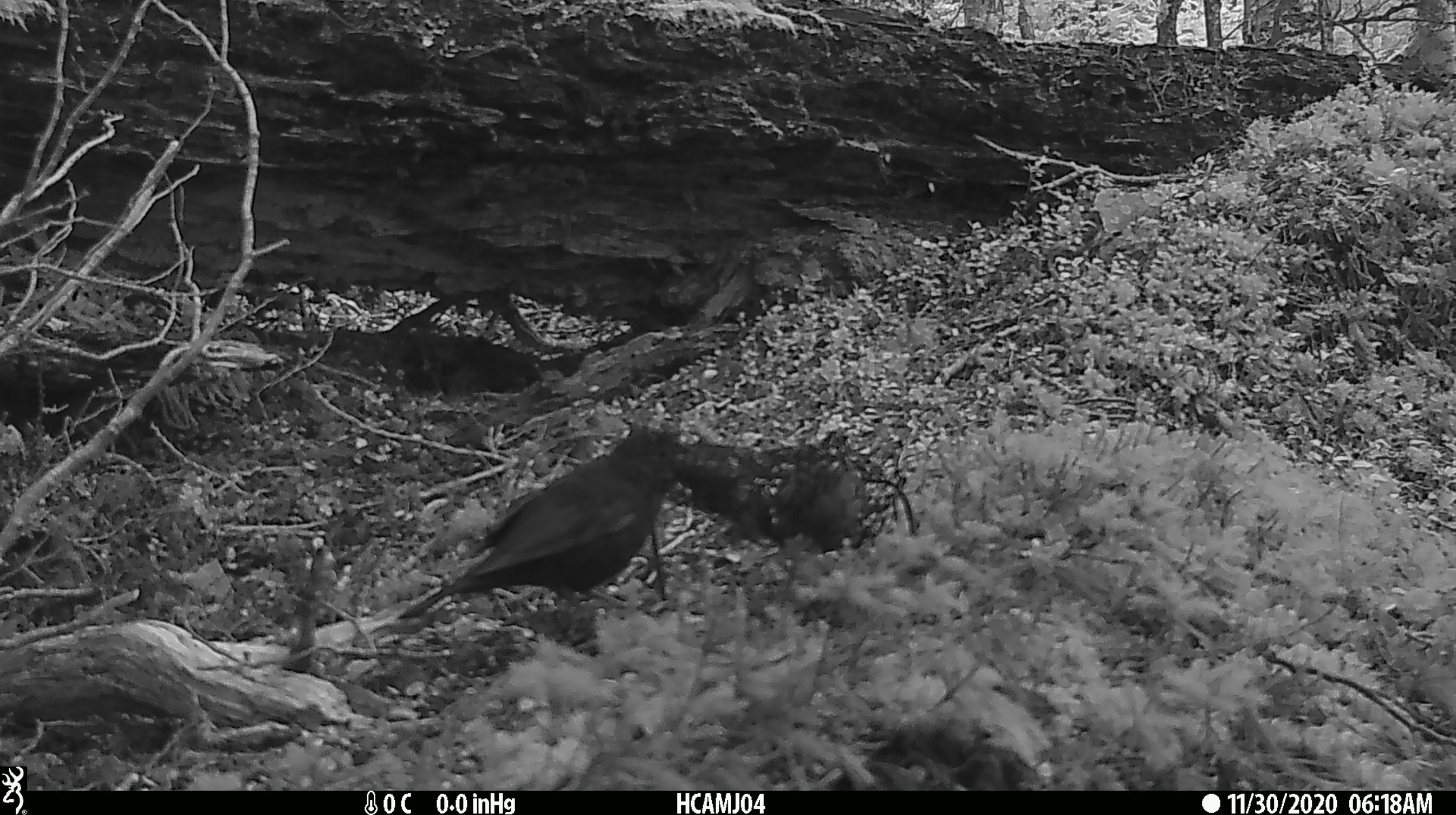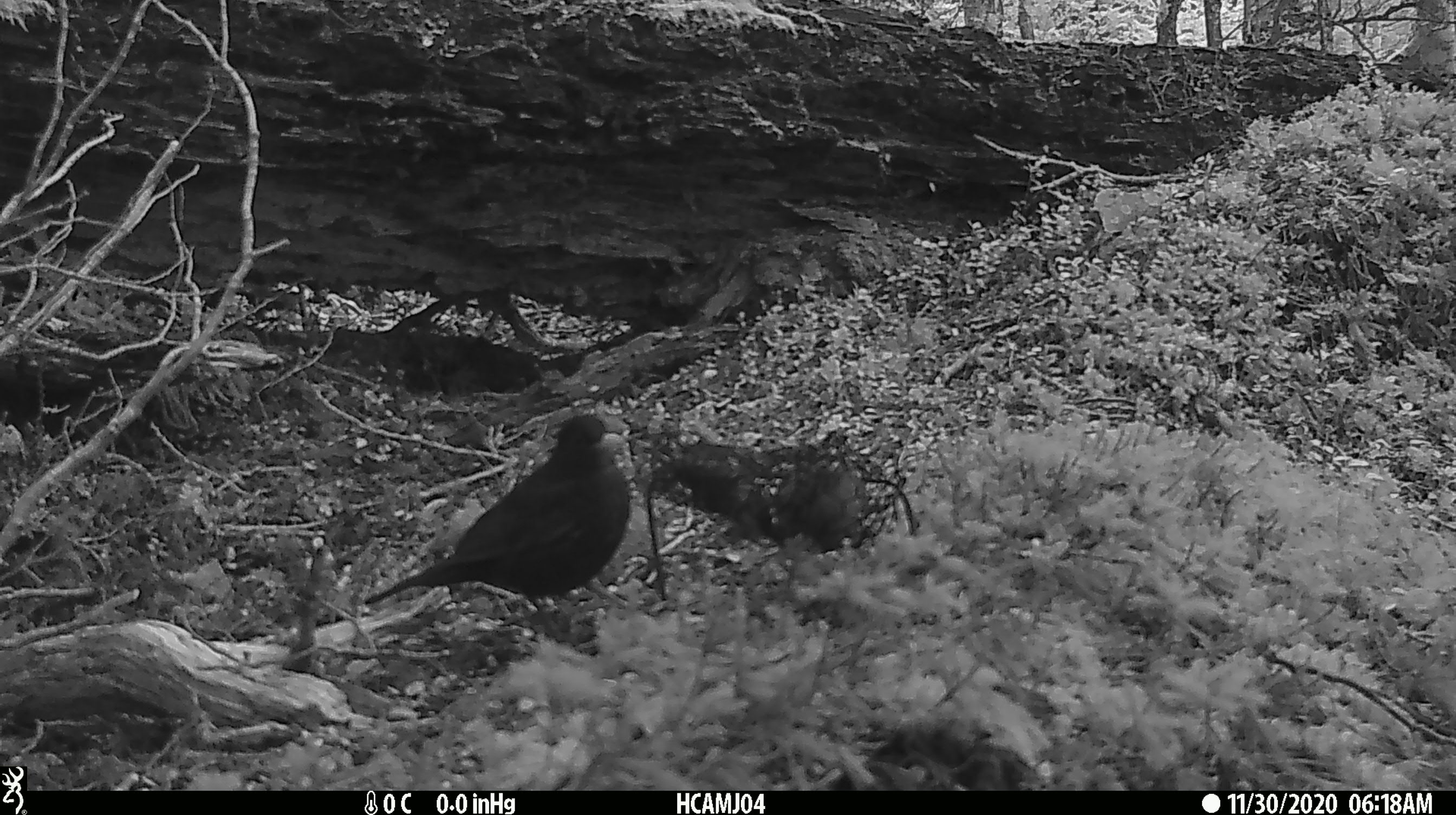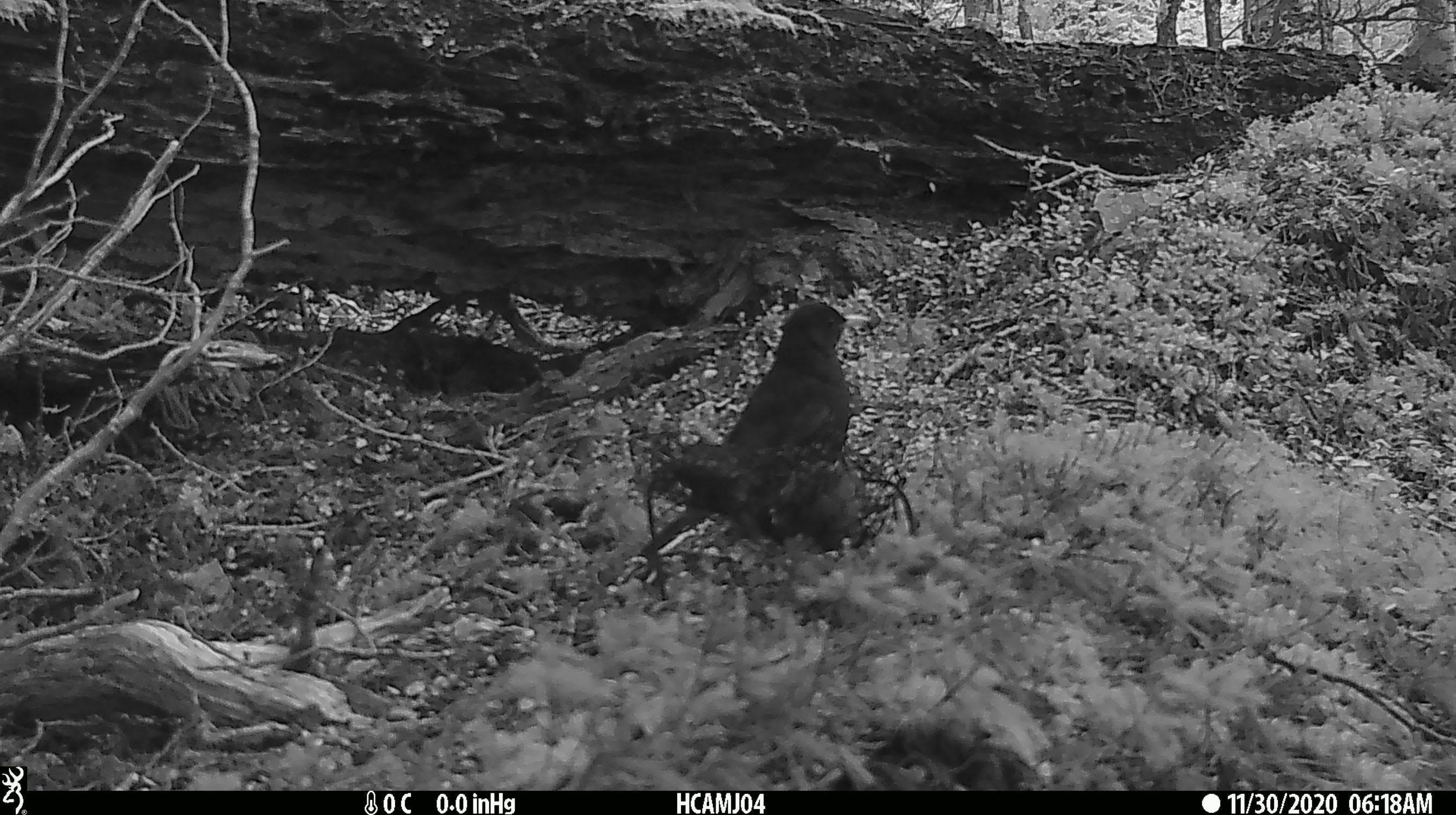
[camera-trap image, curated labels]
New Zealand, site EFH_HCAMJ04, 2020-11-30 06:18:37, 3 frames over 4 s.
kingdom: Animalia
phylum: Chordata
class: Aves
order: Passeriformes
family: Turdidae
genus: Turdus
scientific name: Turdus merula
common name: eurasian blackbird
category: blackbird